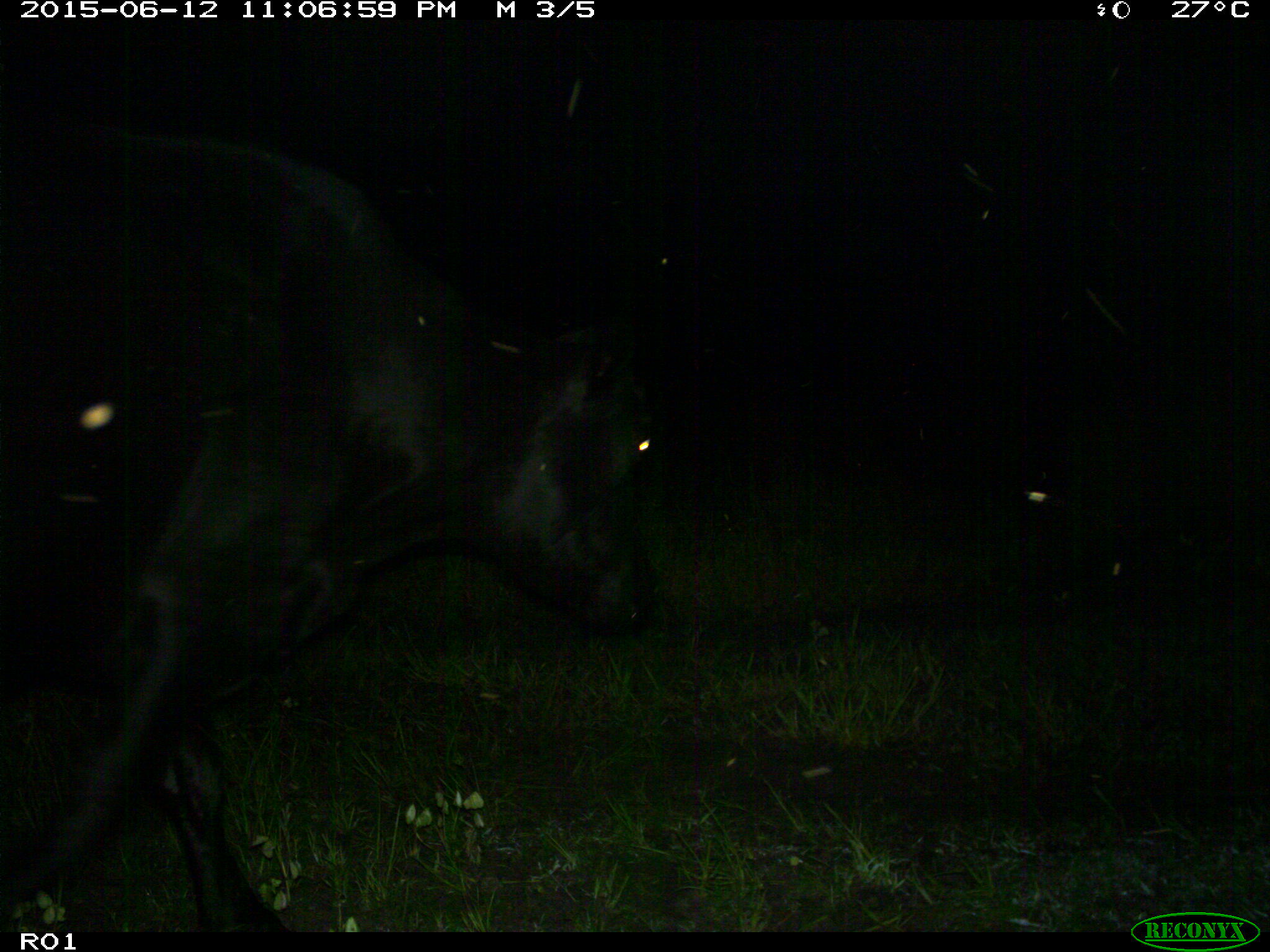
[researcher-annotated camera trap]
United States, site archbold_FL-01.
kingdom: Animalia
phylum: Chordata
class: Mammalia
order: Artiodactyla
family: Bovidae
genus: Bos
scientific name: Bos taurus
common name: domestic cow